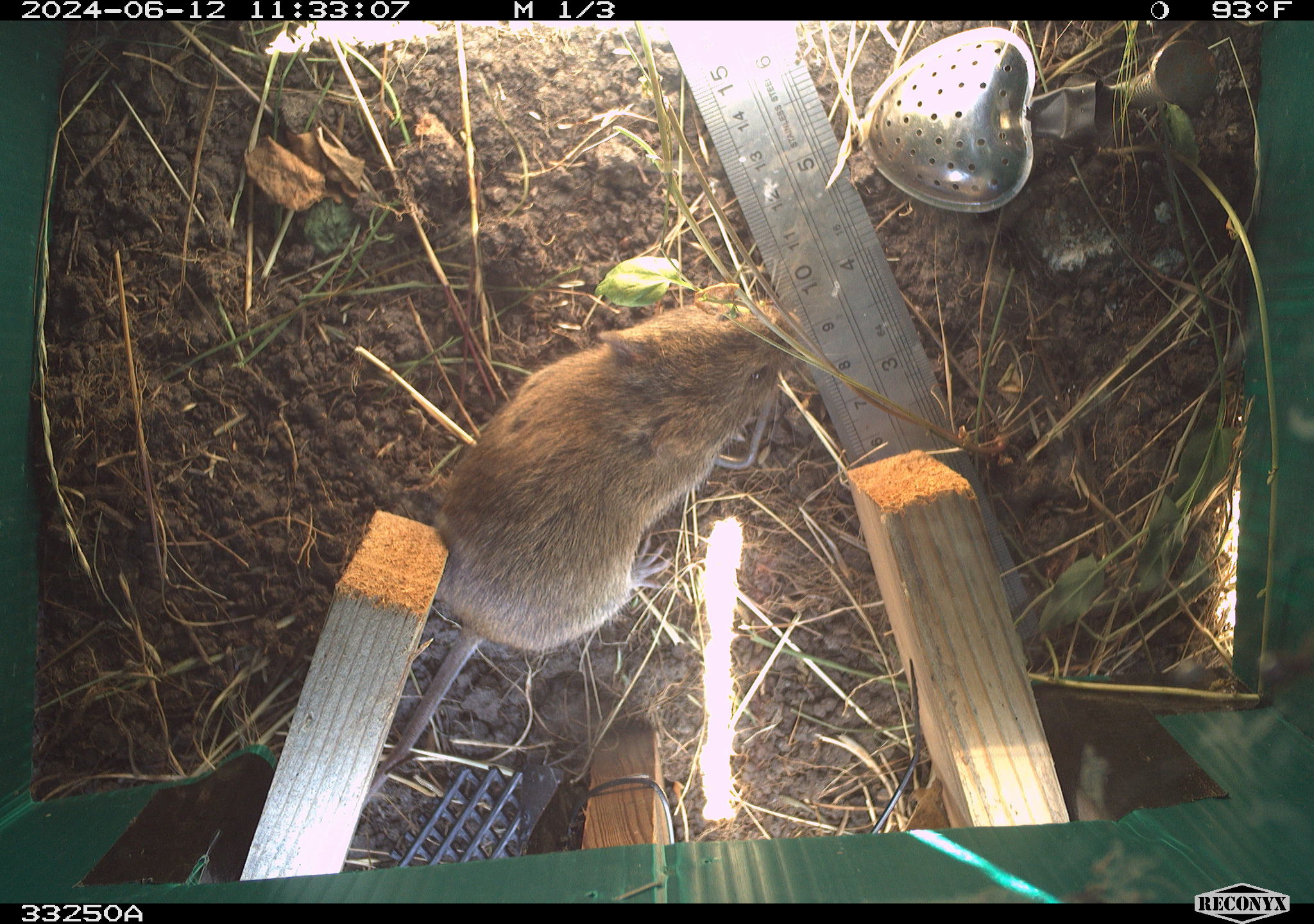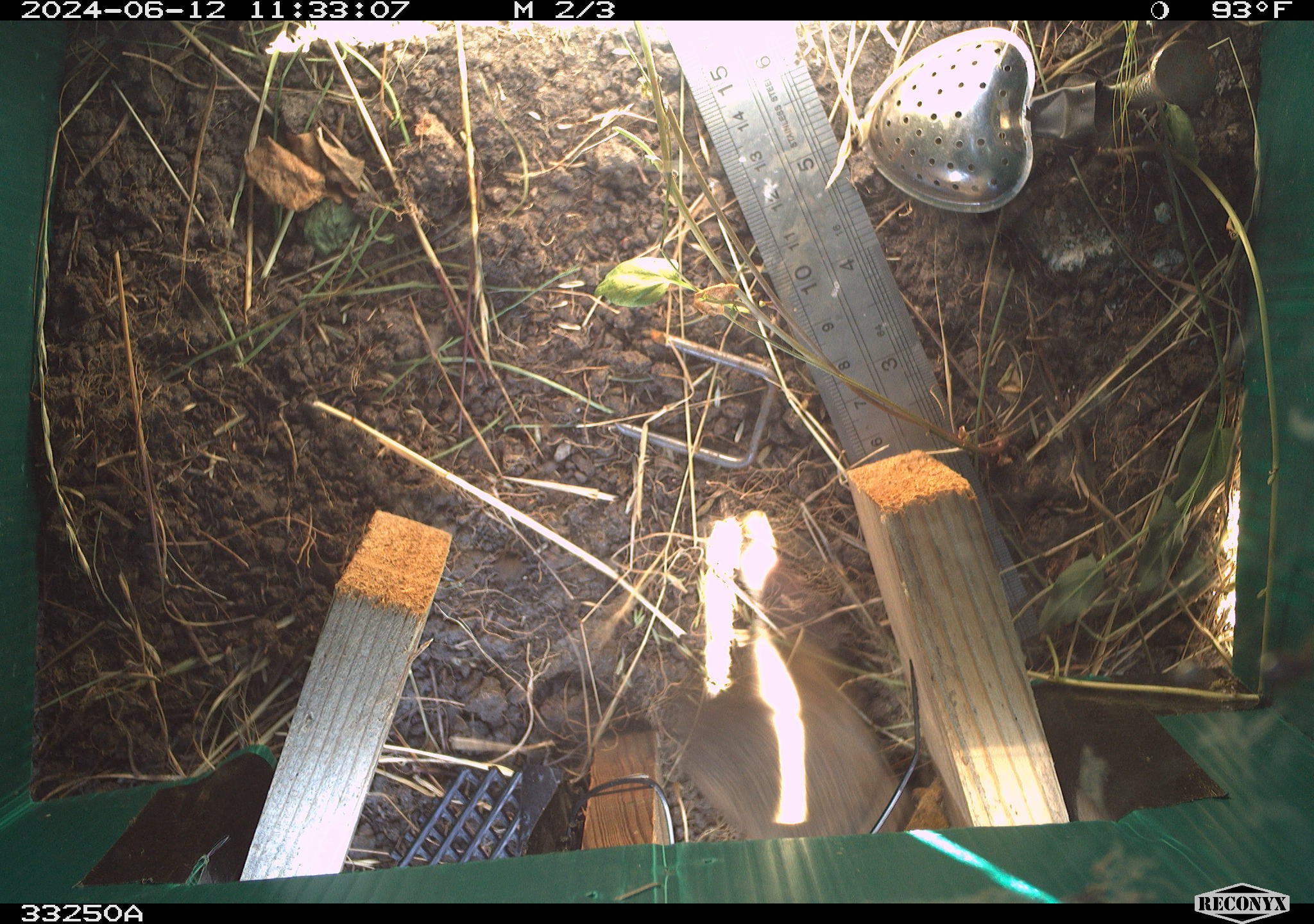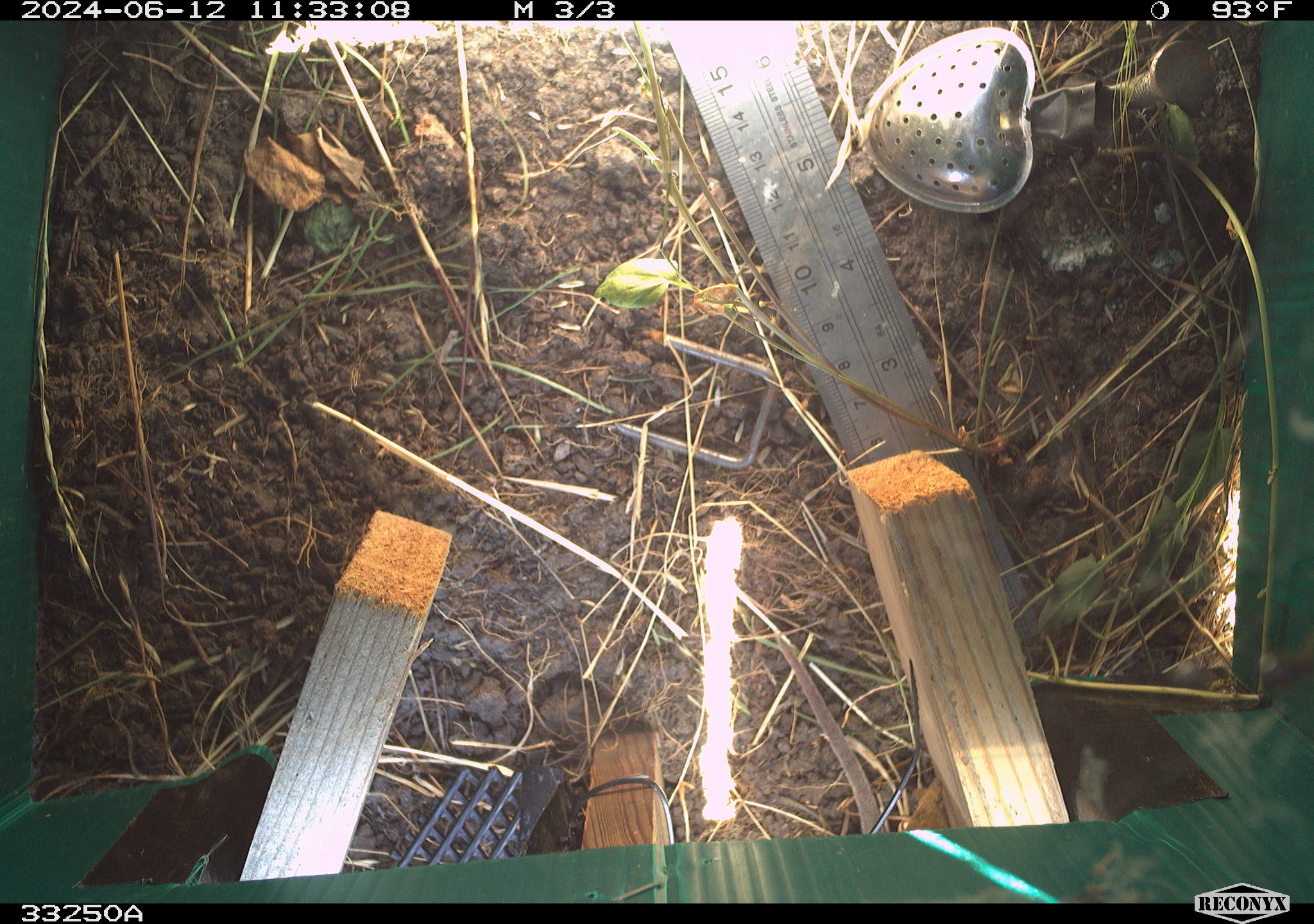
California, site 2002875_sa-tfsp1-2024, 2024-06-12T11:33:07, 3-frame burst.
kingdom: Animalia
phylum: Chordata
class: Mammalia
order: Rodentia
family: Cricetidae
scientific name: Arvicolinae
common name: voles, lemmings, and muskrats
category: arvicolinae subfamily